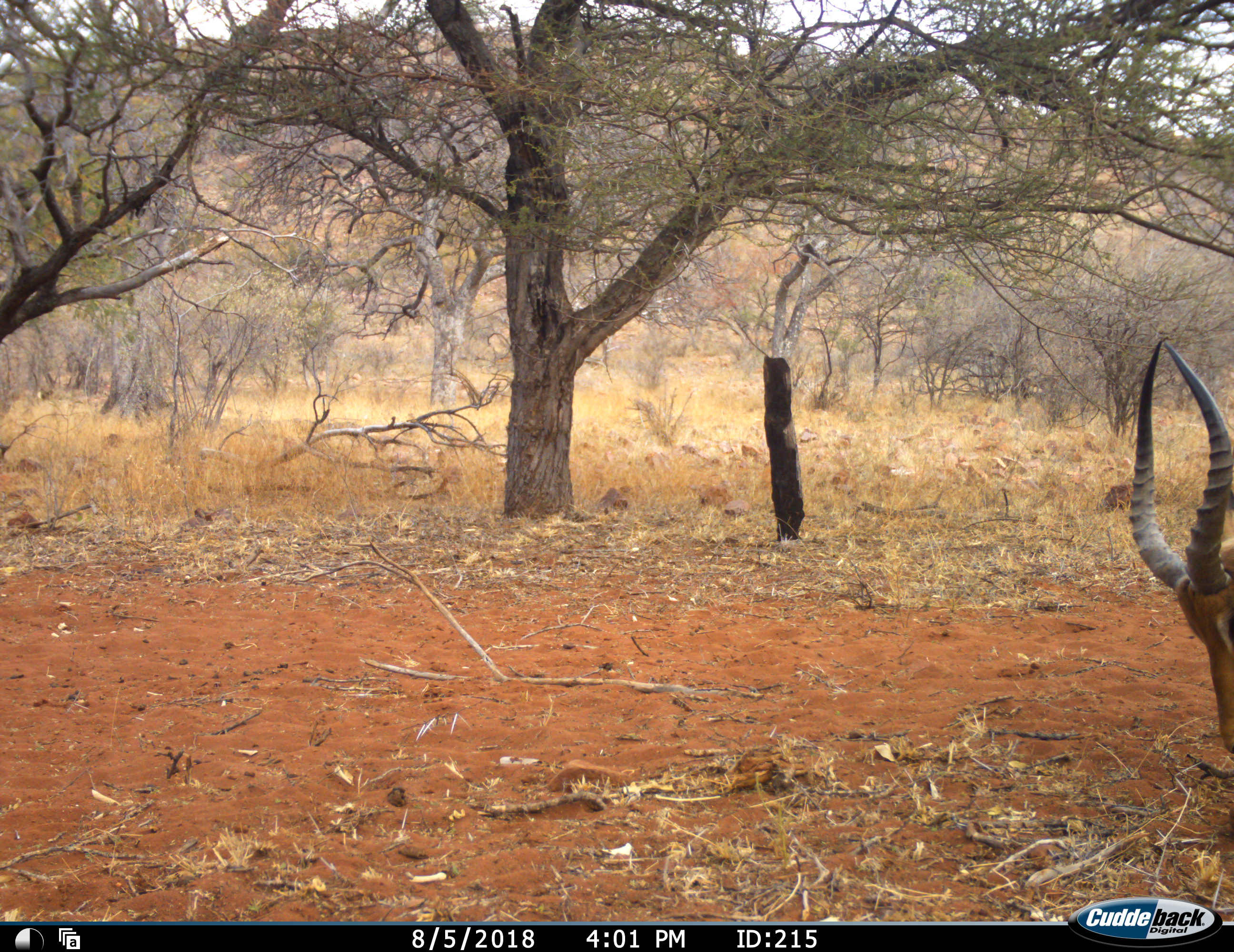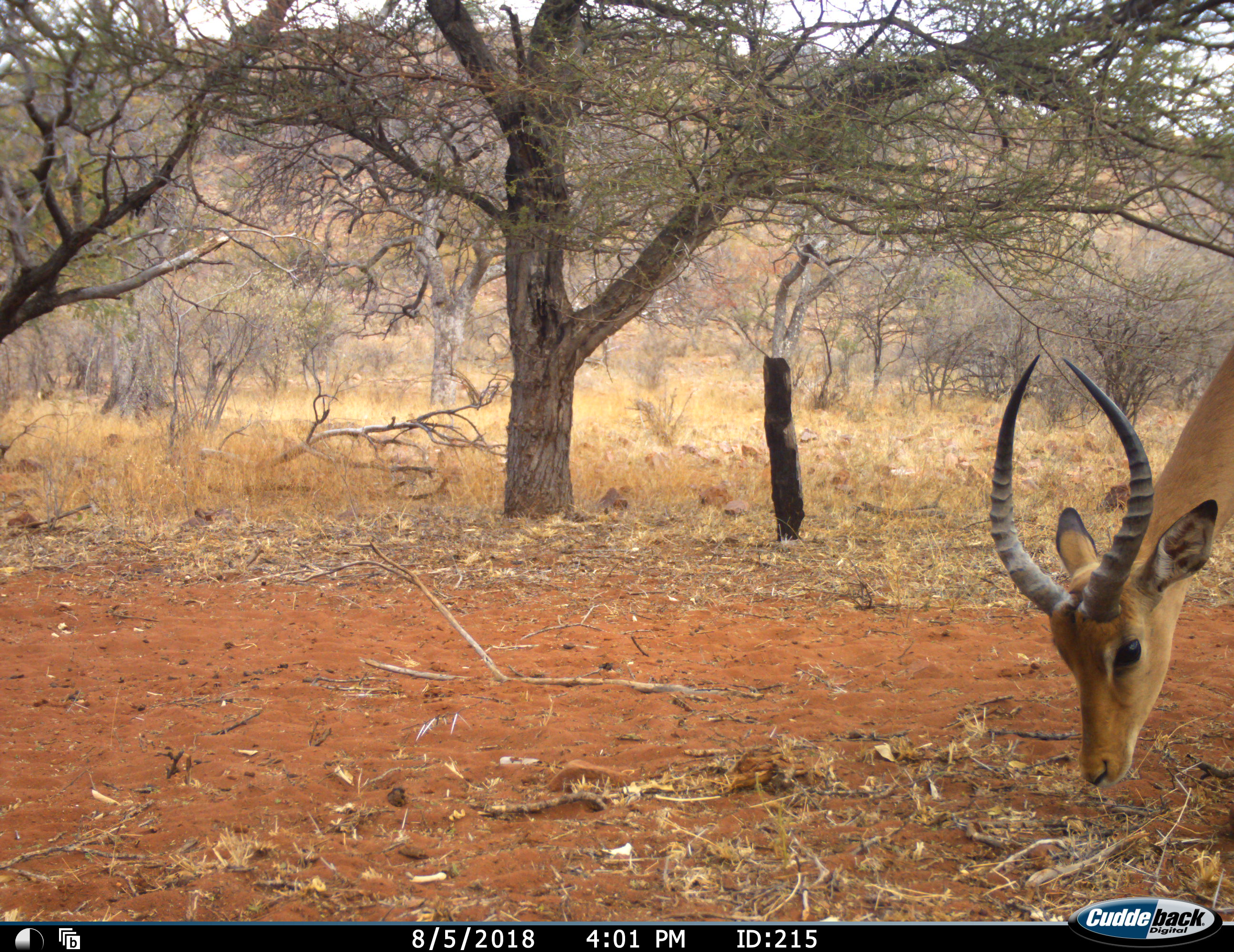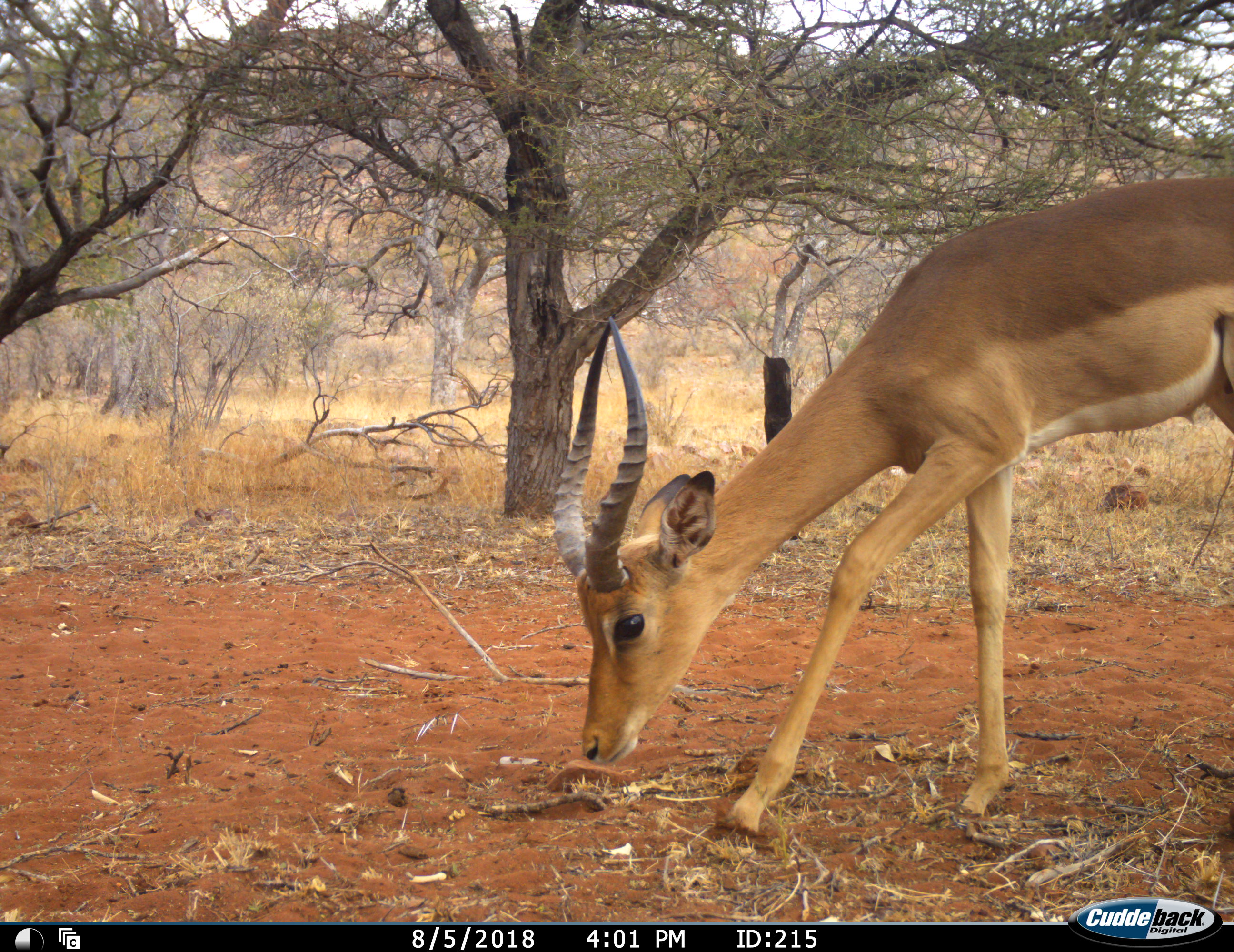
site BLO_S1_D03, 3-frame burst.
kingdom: Animalia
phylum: Chordata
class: Mammalia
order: Artiodactyla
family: Bovidae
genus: Aepyceros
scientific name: Aepyceros melampus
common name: impala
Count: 1.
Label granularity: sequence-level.